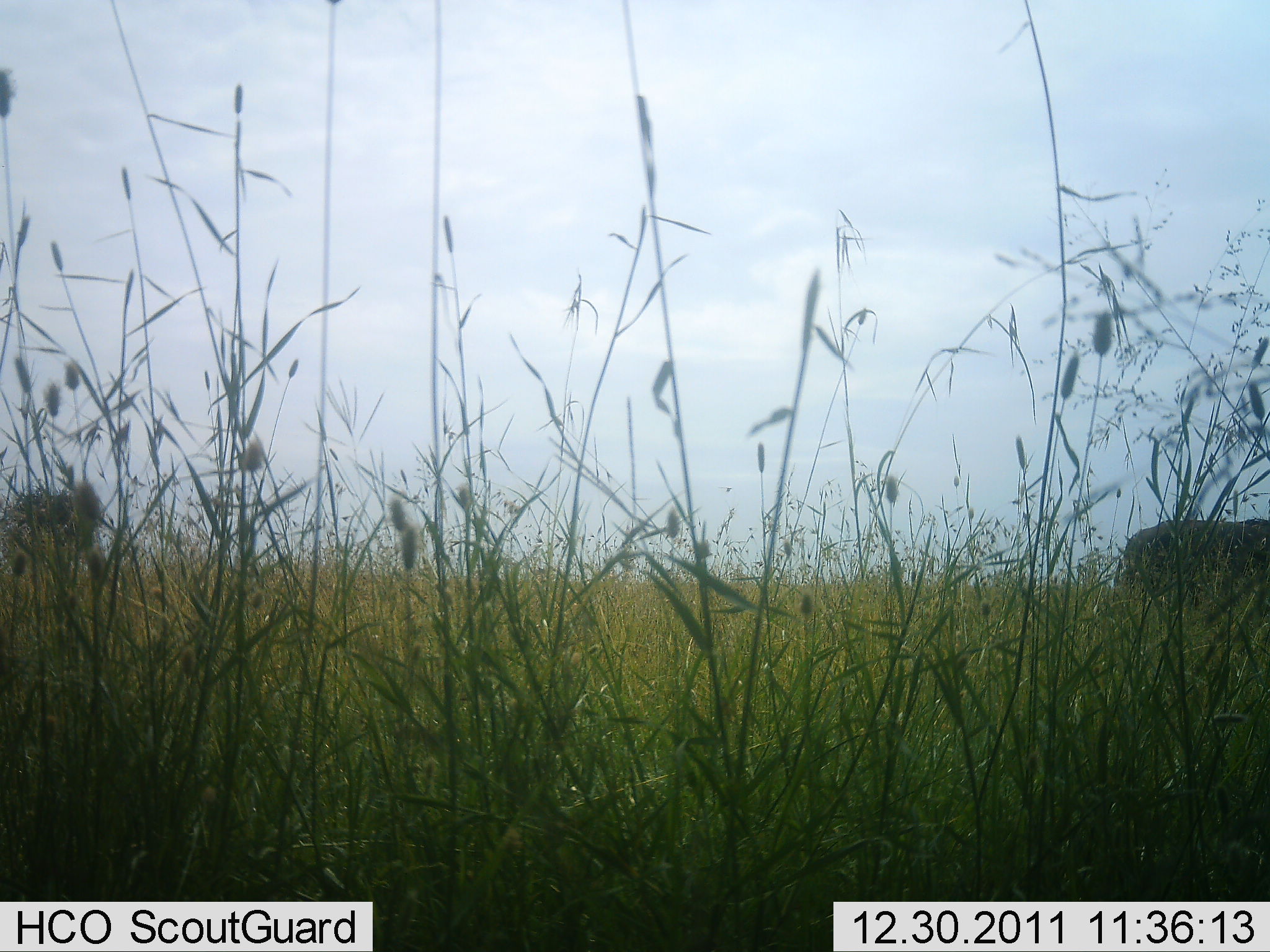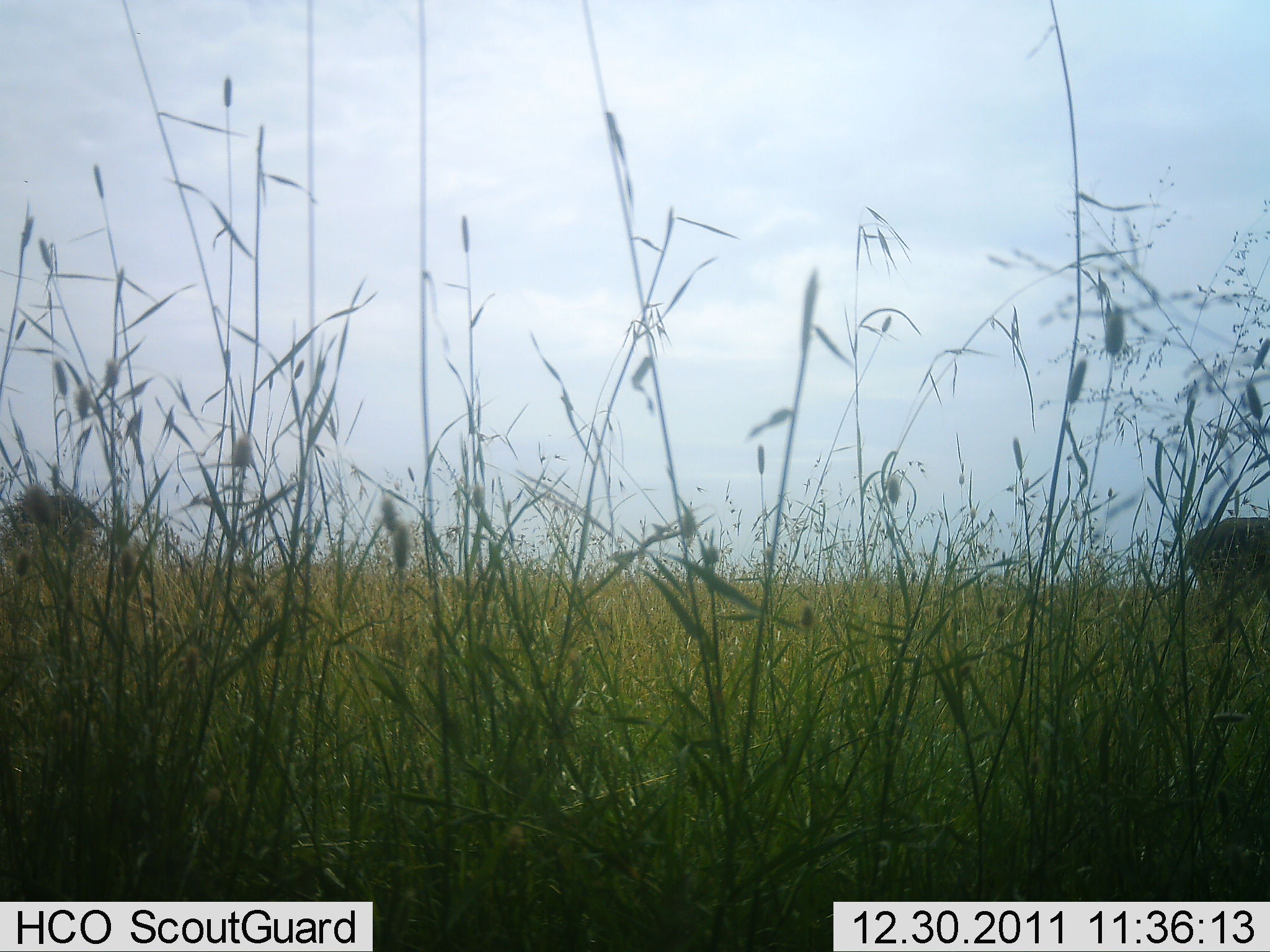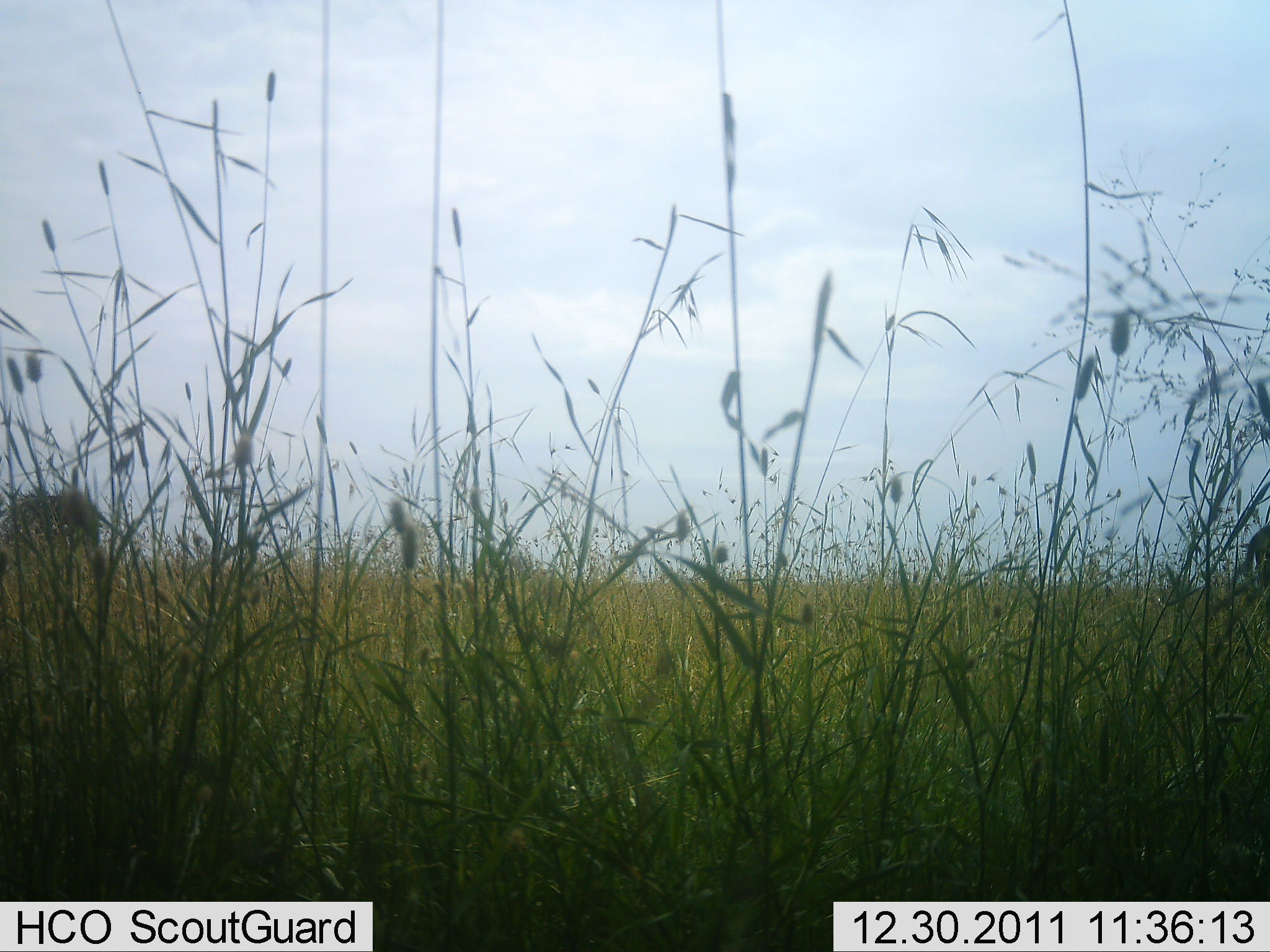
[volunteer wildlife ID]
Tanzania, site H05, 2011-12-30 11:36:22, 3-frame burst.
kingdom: Animalia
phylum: Chordata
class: Mammalia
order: Proboscidea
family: Elephantidae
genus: Loxodonta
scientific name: Loxodonta africana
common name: african bush elephant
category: elephant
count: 2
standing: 12%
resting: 0%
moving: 88%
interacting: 0%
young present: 0%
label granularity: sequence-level